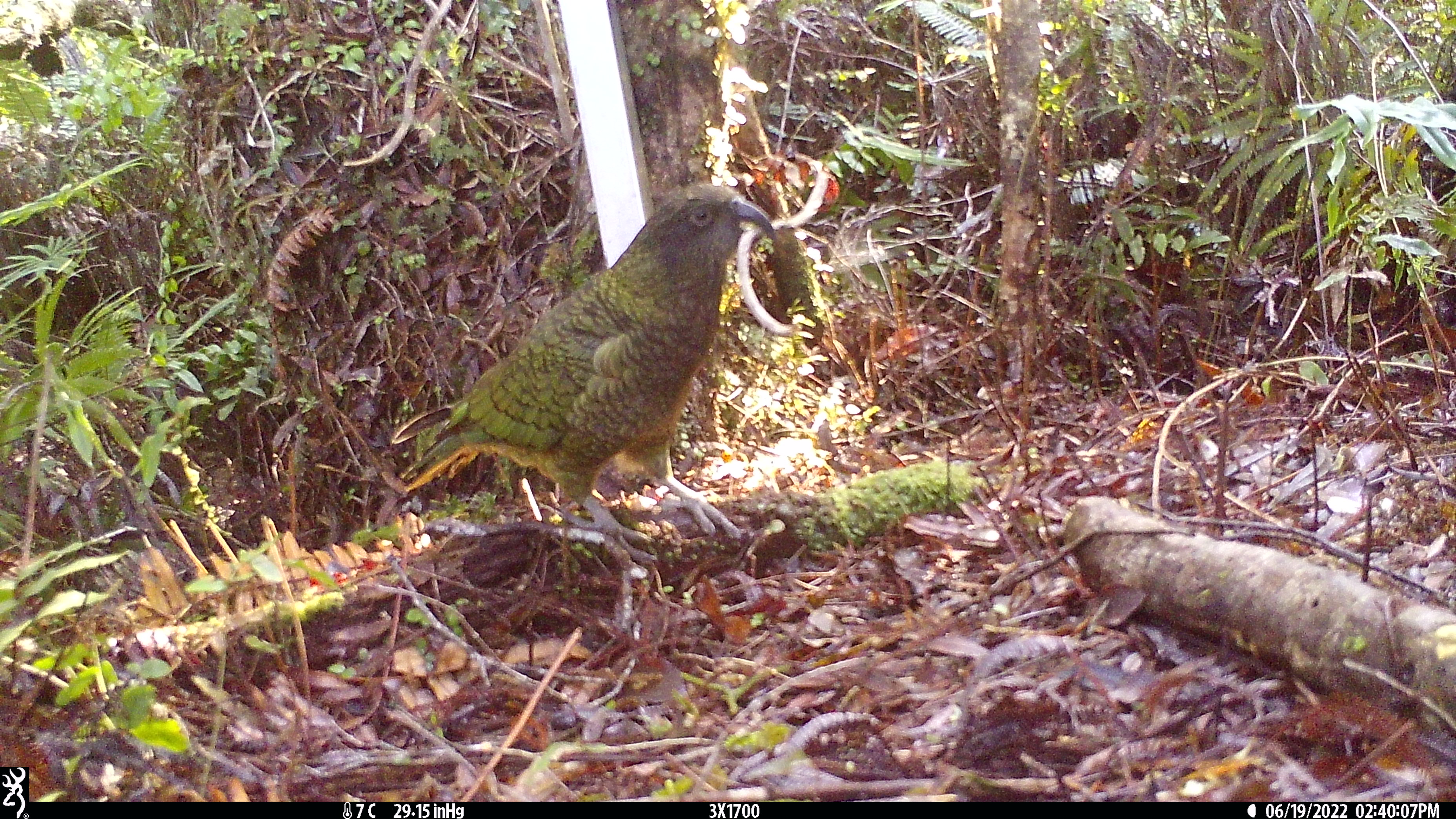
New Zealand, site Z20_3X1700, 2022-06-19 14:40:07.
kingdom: Animalia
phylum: Chordata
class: Aves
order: Psittaciformes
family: Strigopidae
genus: Nestor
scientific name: Nestor notabilis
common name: kea